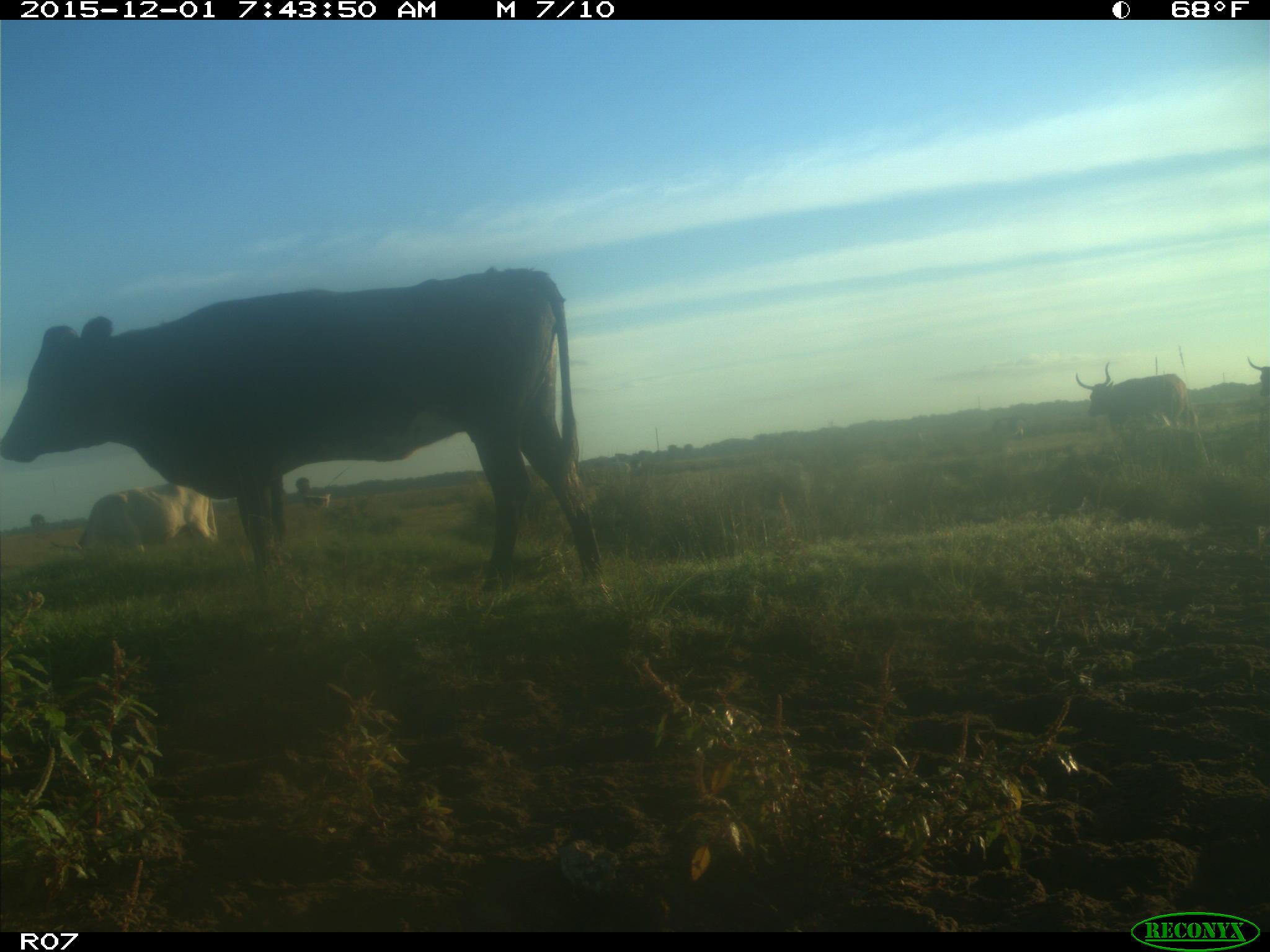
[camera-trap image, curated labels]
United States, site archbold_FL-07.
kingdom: Animalia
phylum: Chordata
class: Mammalia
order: Artiodactyla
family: Bovidae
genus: Bos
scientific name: Bos taurus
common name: domestic cow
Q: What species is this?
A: Bos taurus (domestic cow).